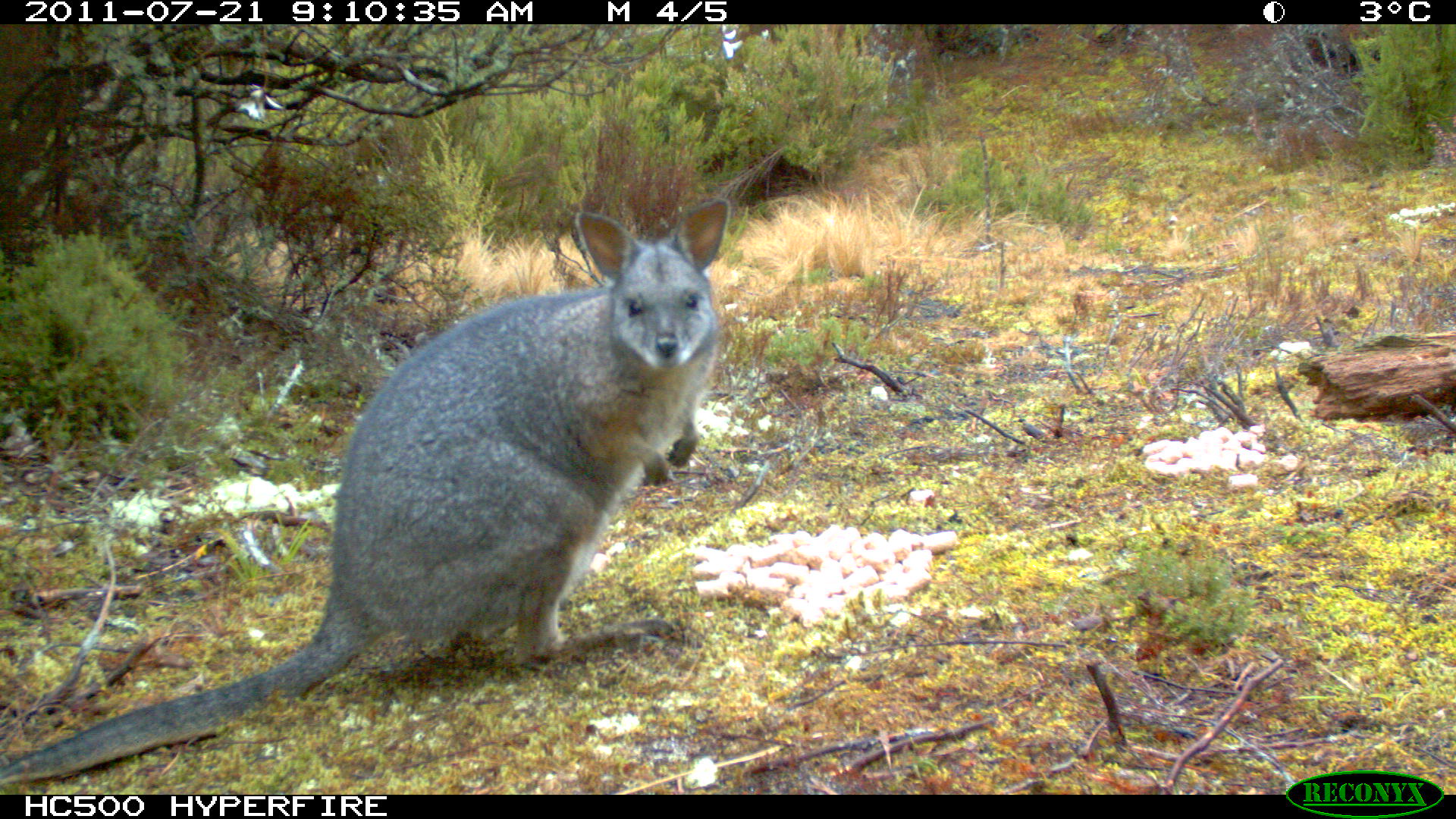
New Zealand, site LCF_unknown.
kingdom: Animalia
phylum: Chordata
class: Mammalia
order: Diprotodontia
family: Macropodidae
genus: Notamacropus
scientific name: Notamacropus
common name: wallaby